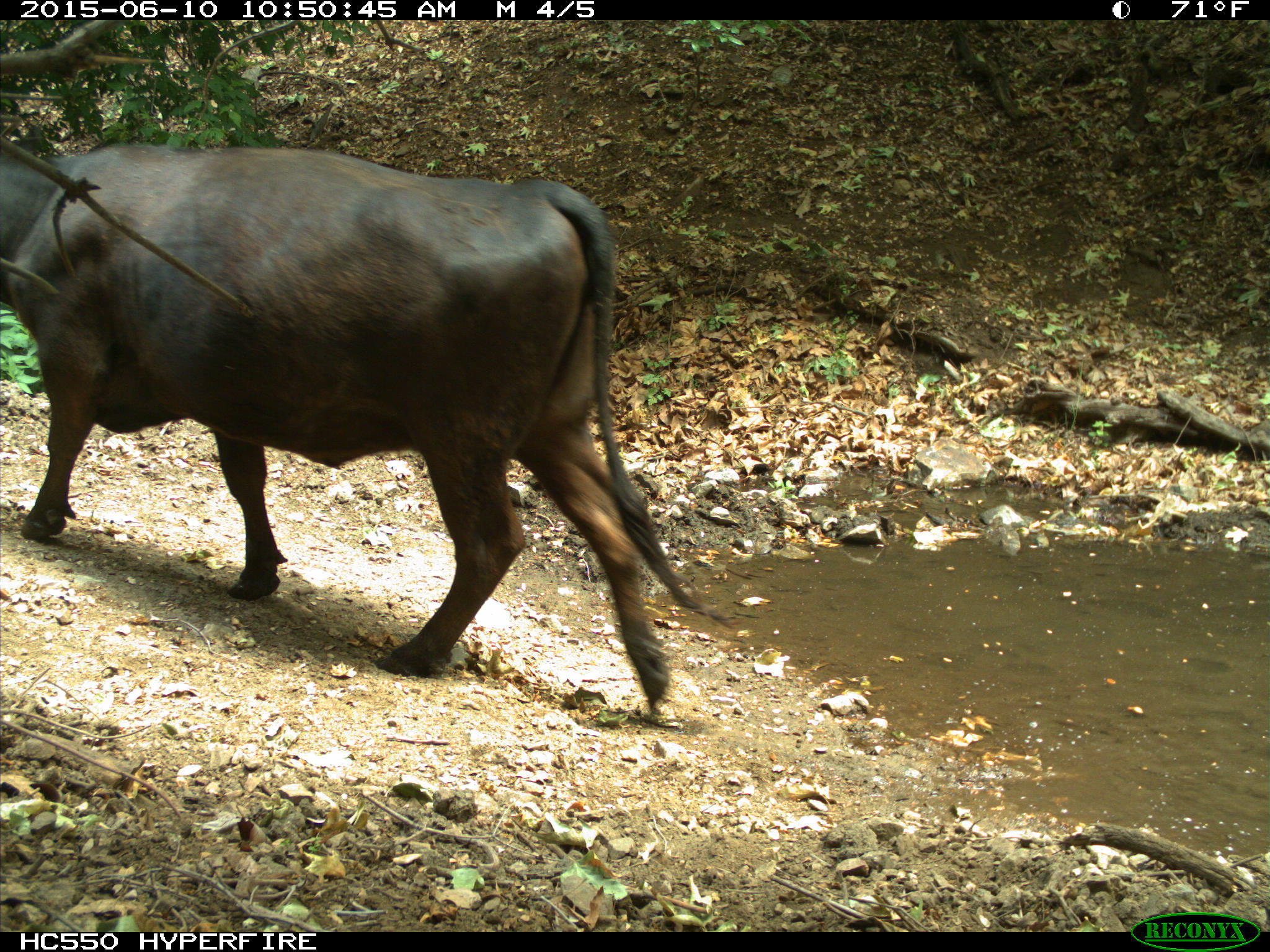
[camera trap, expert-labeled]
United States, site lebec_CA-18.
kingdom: Animalia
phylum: Chordata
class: Mammalia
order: Artiodactyla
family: Bovidae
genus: Bos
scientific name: Bos taurus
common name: domestic cow